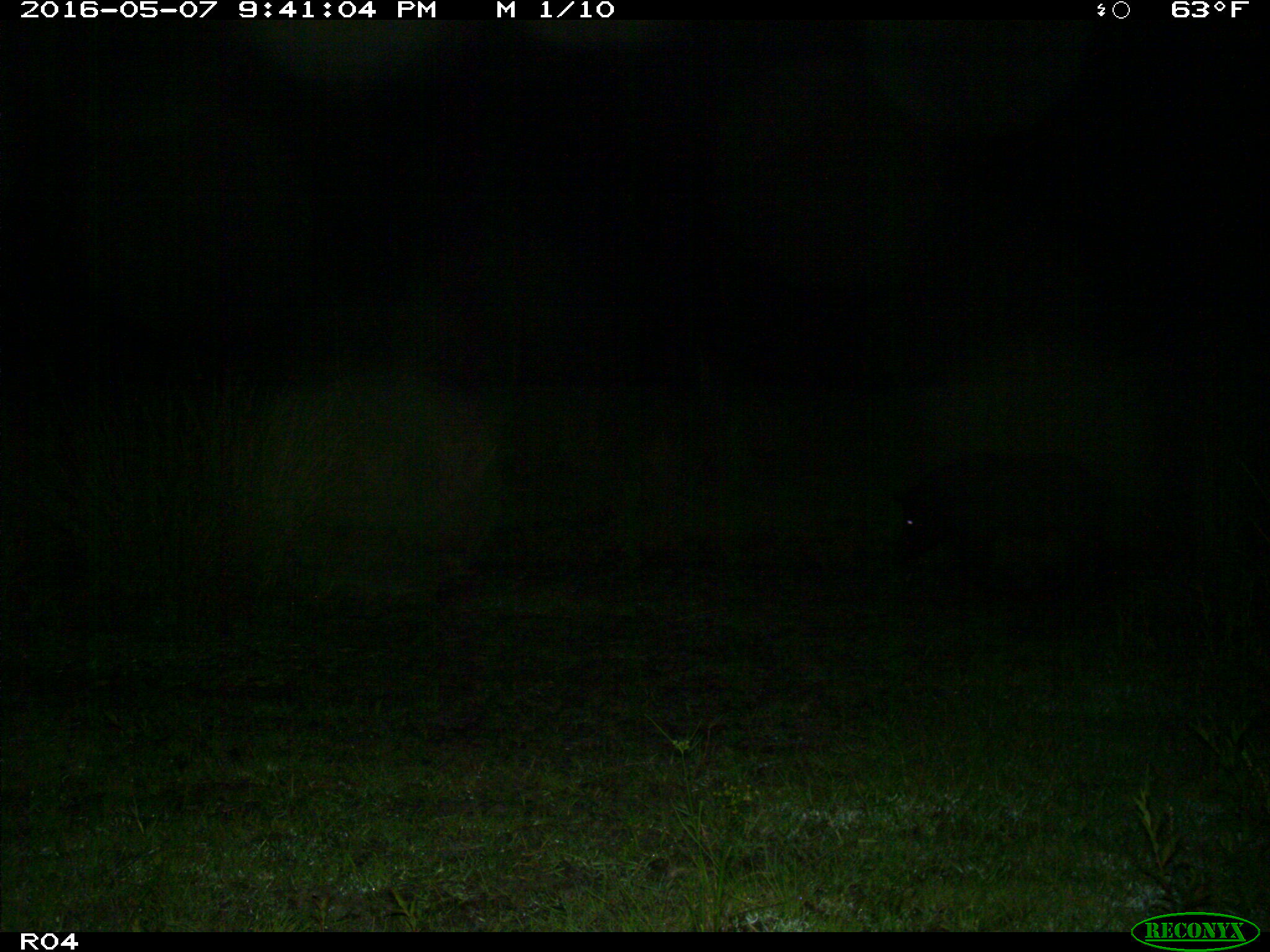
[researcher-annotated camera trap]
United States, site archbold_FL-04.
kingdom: Animalia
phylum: Chordata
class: Mammalia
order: Artiodactyla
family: Suidae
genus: Sus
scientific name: Sus scrofa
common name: wild boar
Sus scrofa (wild boar).